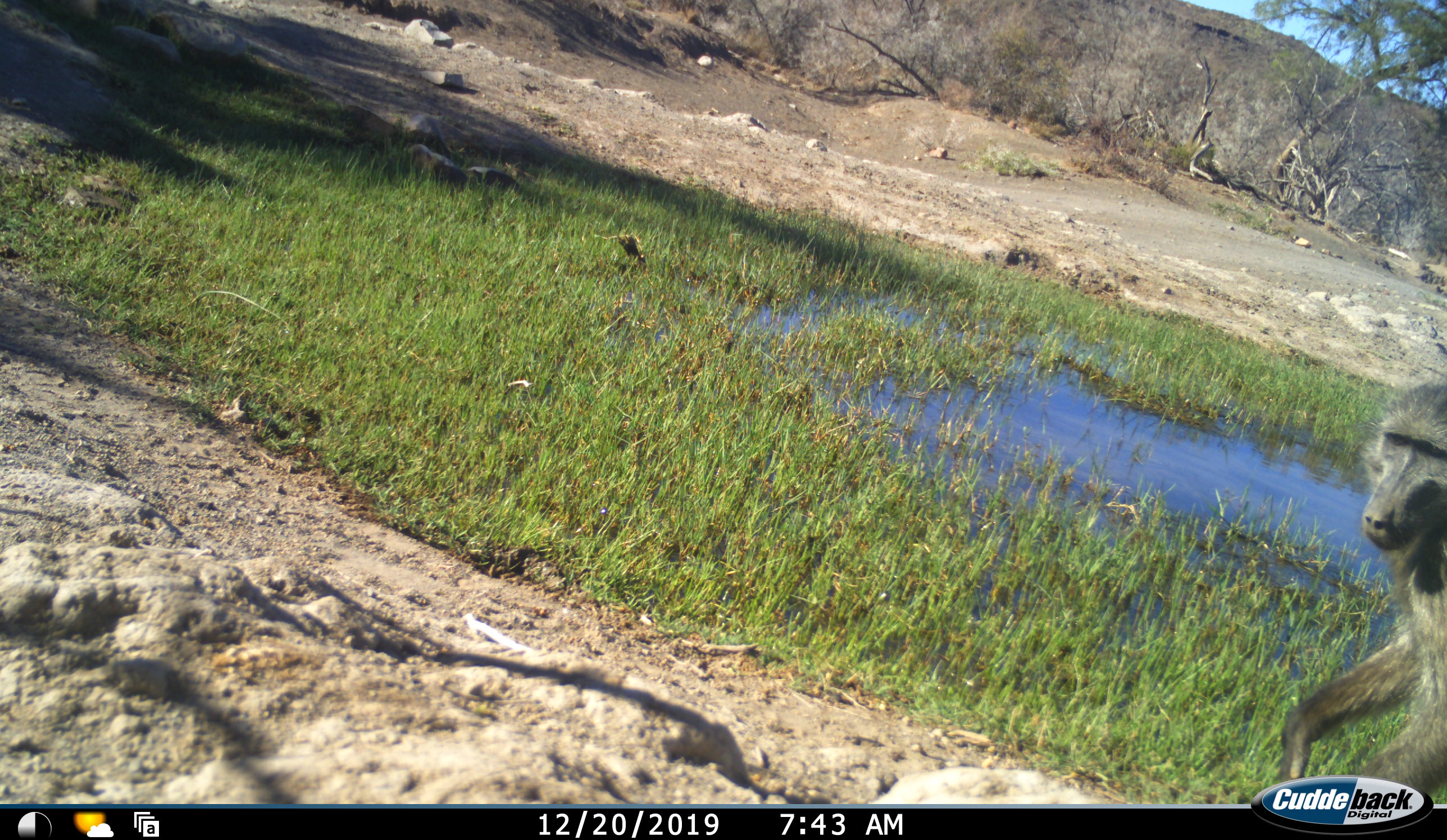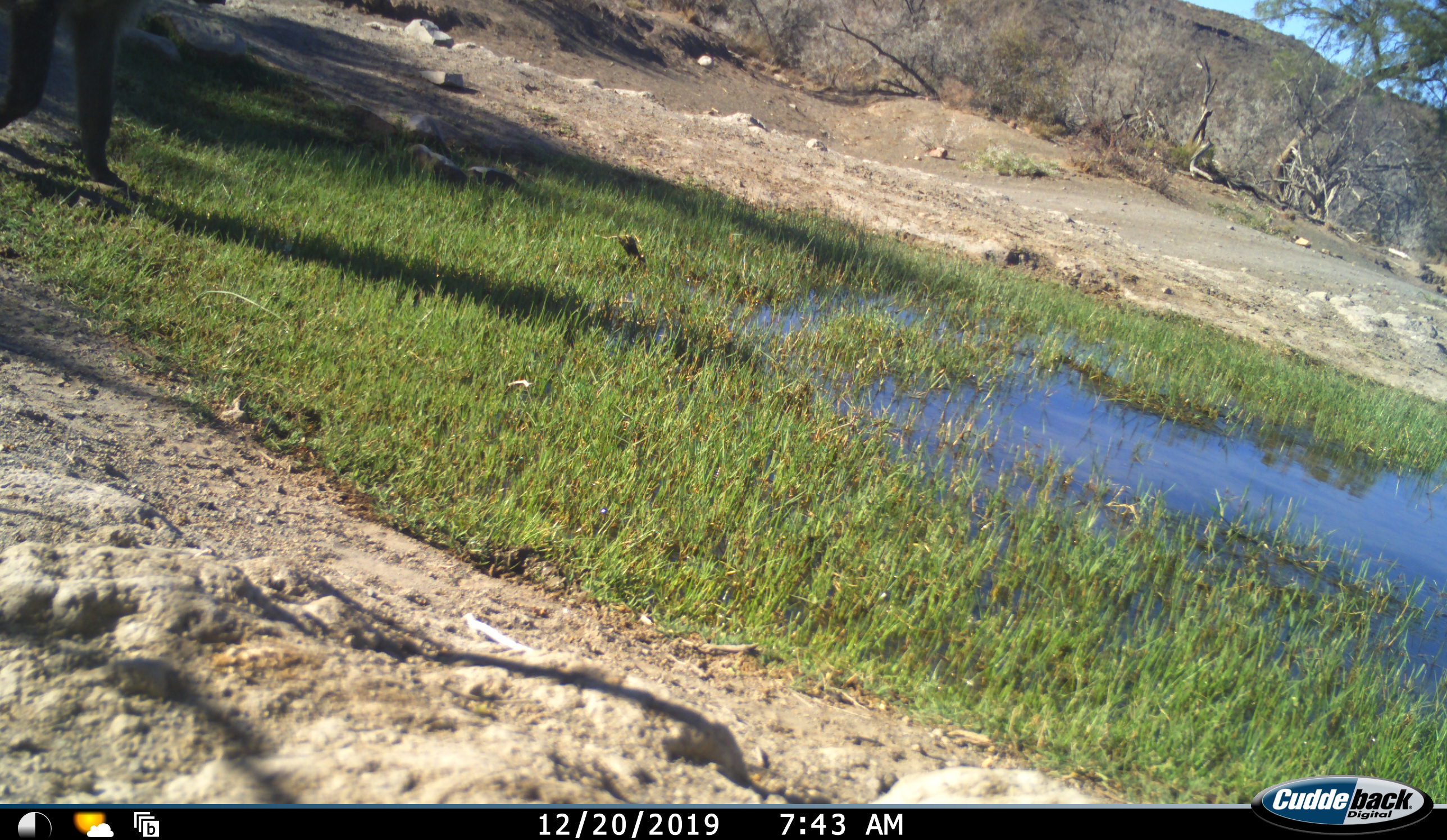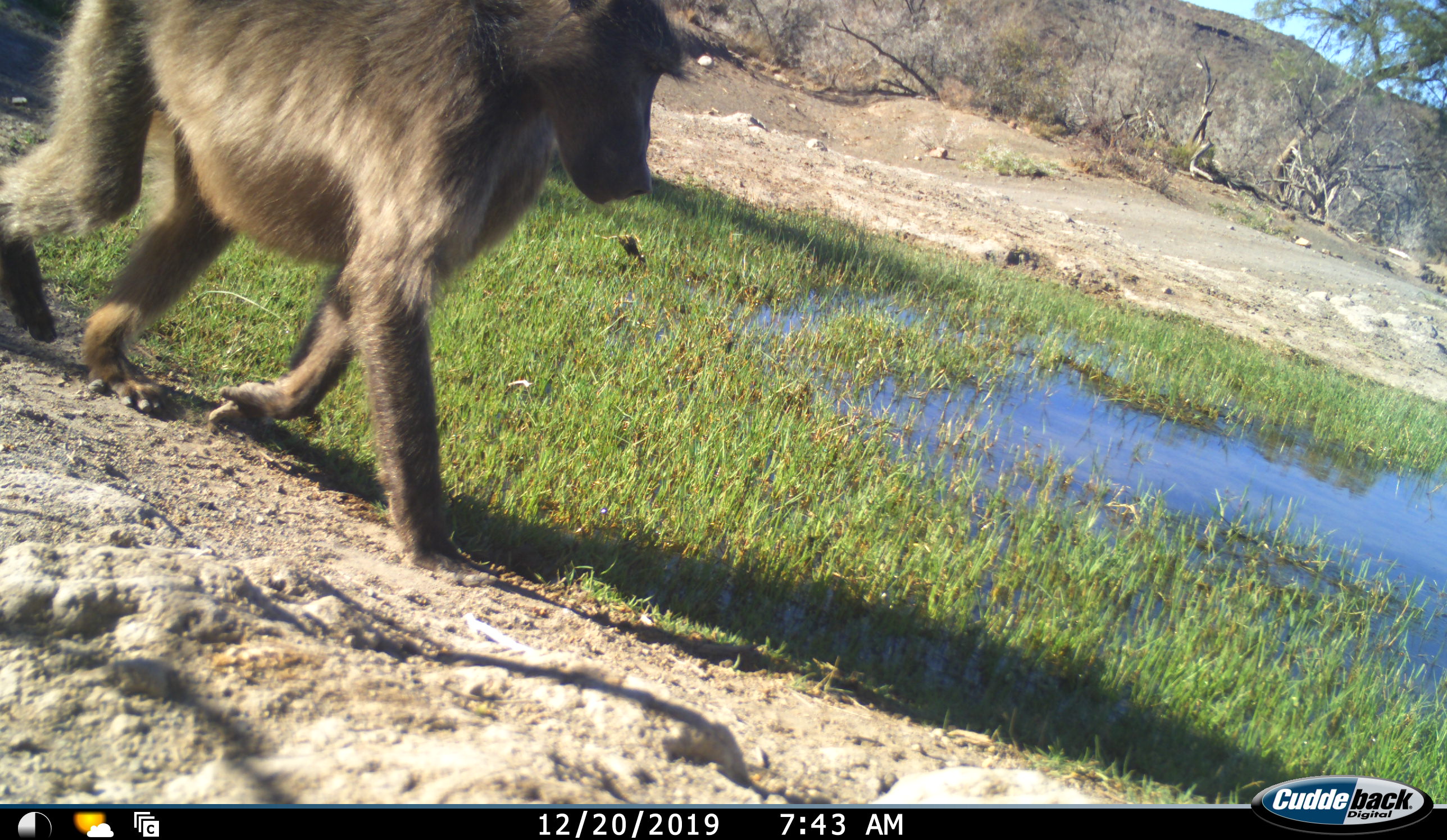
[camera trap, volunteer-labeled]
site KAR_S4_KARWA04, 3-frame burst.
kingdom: Animalia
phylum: Chordata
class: Mammalia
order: Primates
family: Cercopithecidae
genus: Papio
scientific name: Papio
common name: baboon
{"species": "baboon (Papio)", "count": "2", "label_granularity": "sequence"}